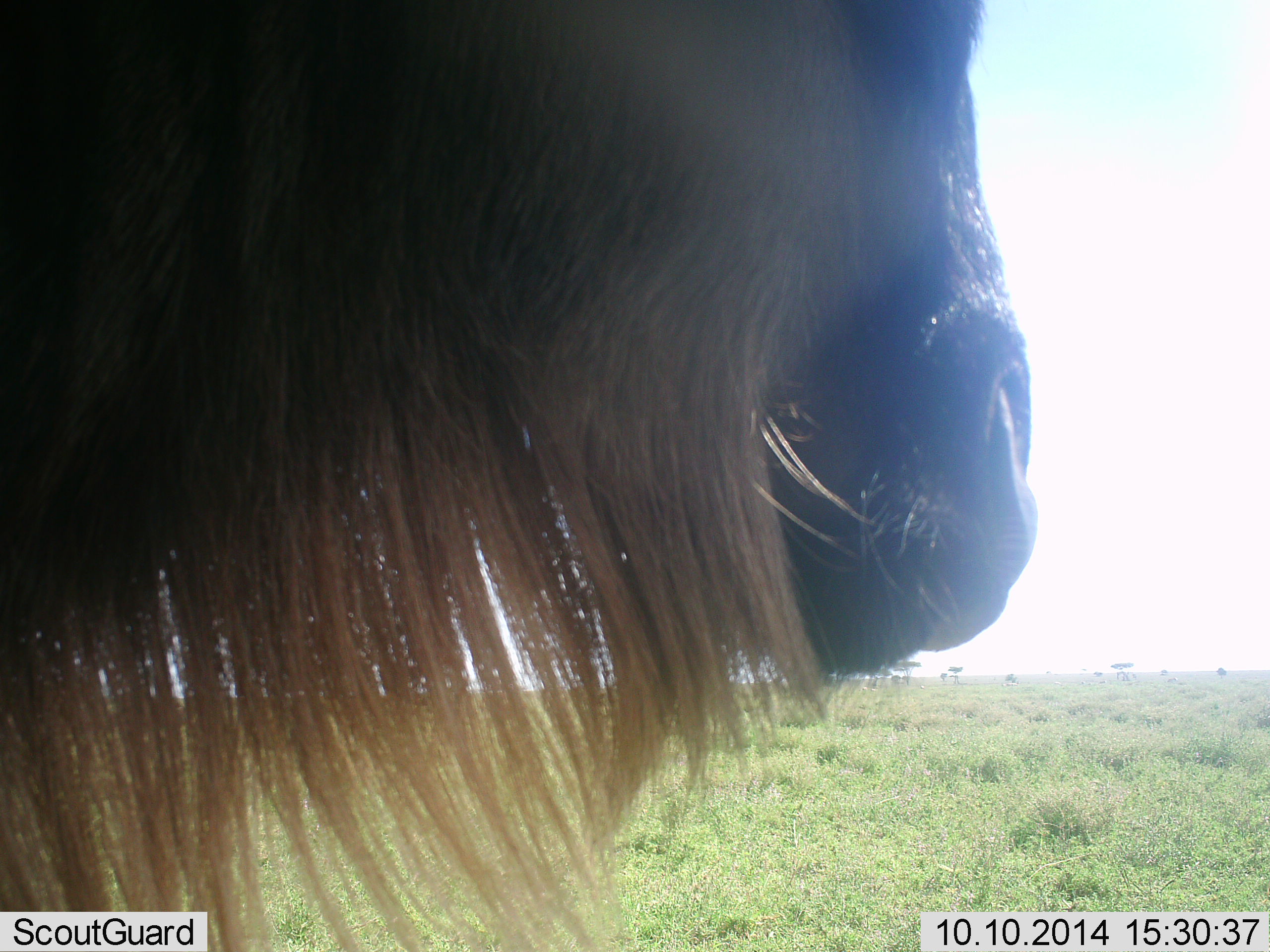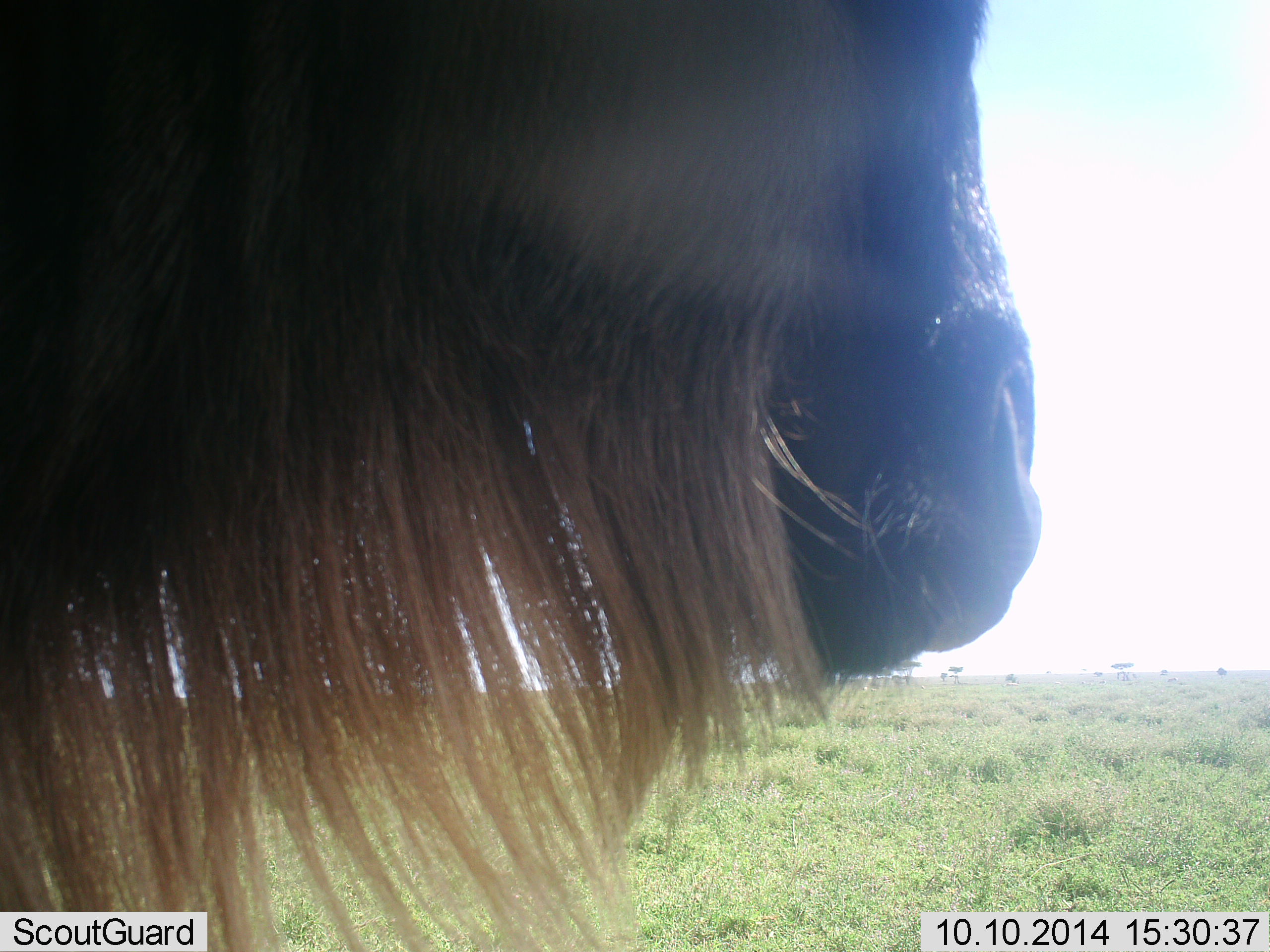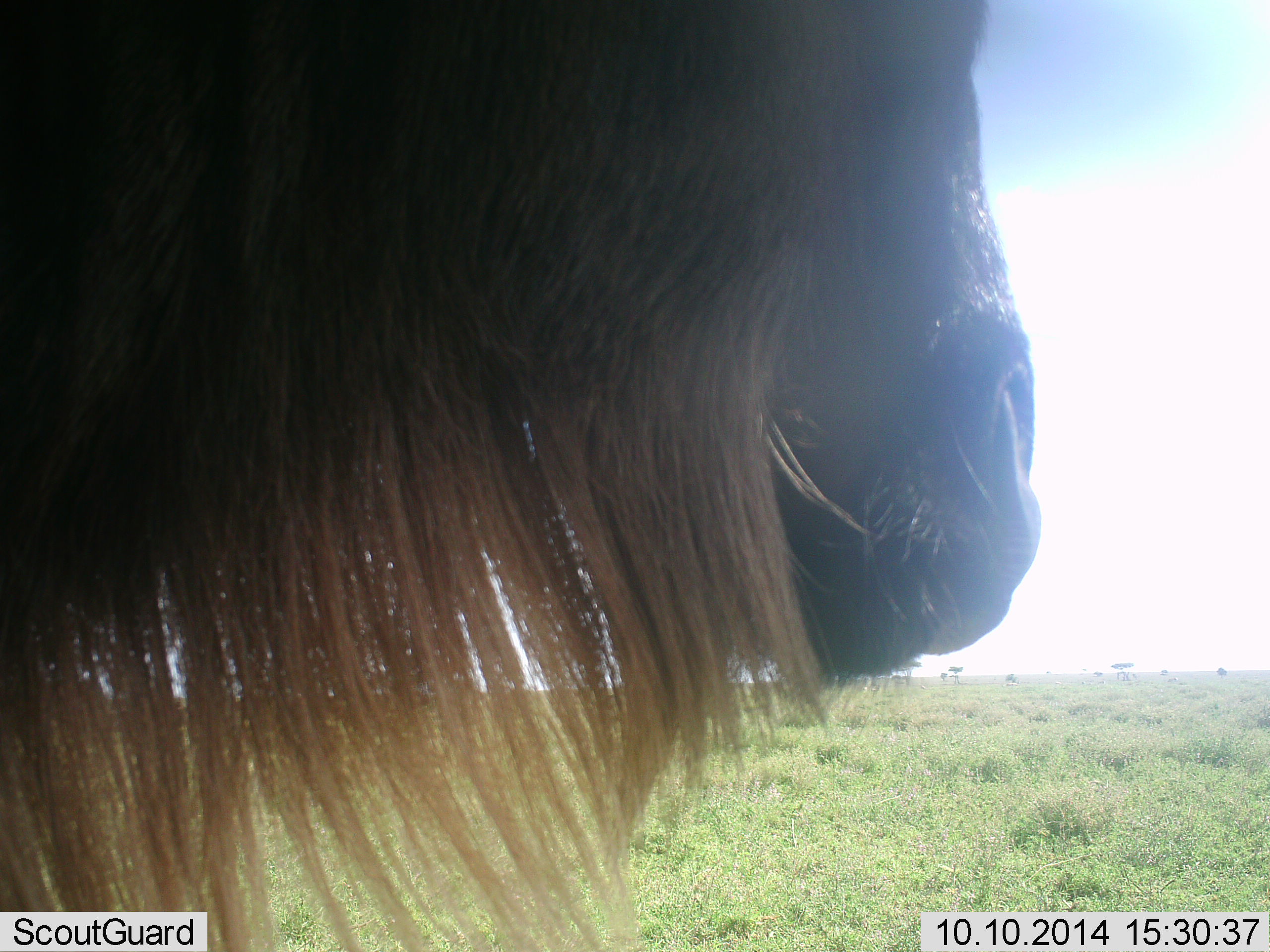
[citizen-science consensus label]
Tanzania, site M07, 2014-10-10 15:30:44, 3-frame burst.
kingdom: Animalia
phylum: Chordata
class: Mammalia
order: Artiodactyla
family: Bovidae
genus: Connochaetes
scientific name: Connochaetes taurinus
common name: blue wildebeest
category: wildebeest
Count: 1.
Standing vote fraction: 100%.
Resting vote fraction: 0%.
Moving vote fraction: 0%.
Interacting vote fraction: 0%.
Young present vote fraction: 0%.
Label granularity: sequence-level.